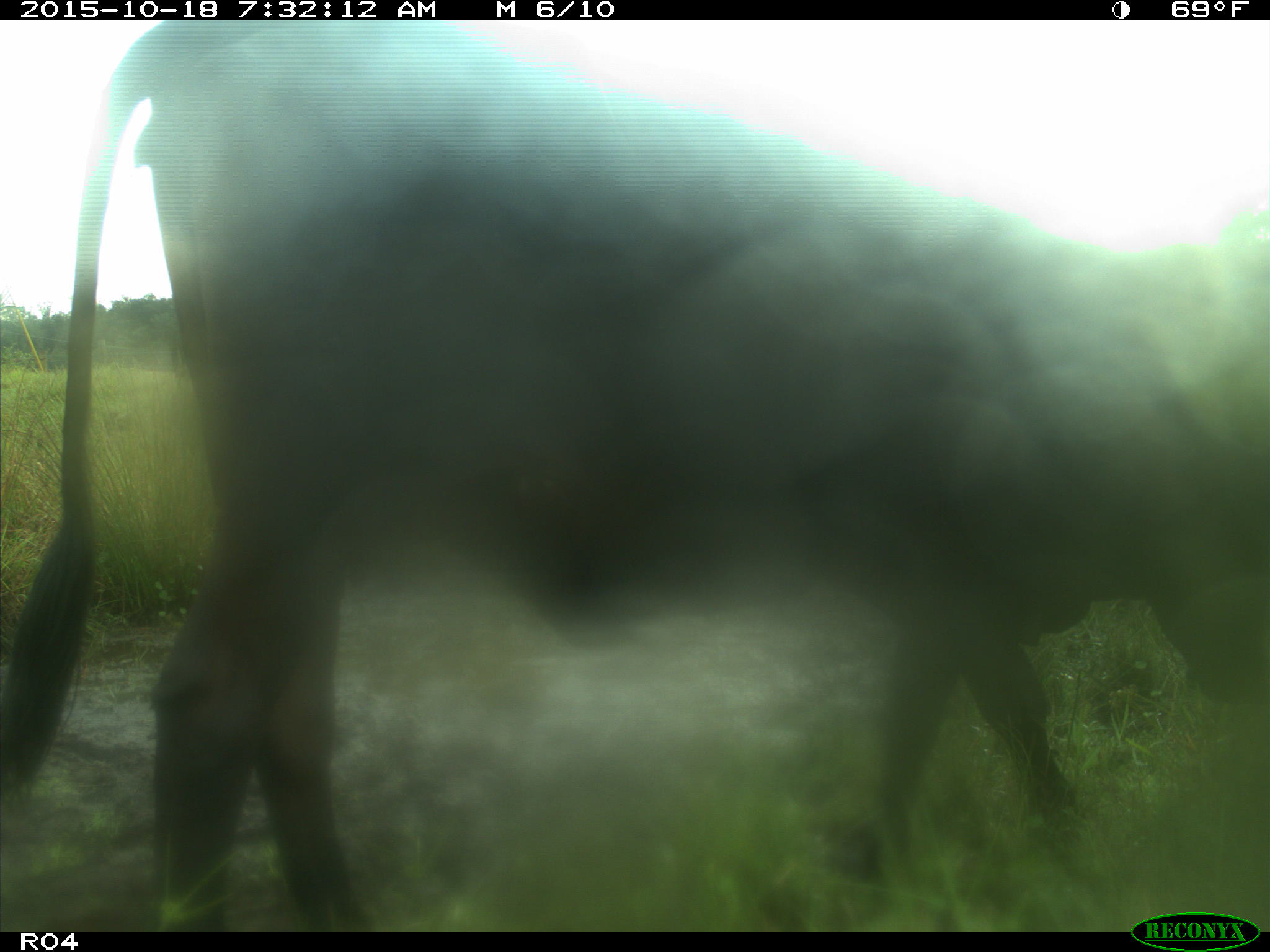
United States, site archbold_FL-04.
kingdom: Animalia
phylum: Chordata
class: Mammalia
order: Artiodactyla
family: Bovidae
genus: Bos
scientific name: Bos taurus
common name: domestic cow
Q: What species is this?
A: Bos taurus (domestic cow).